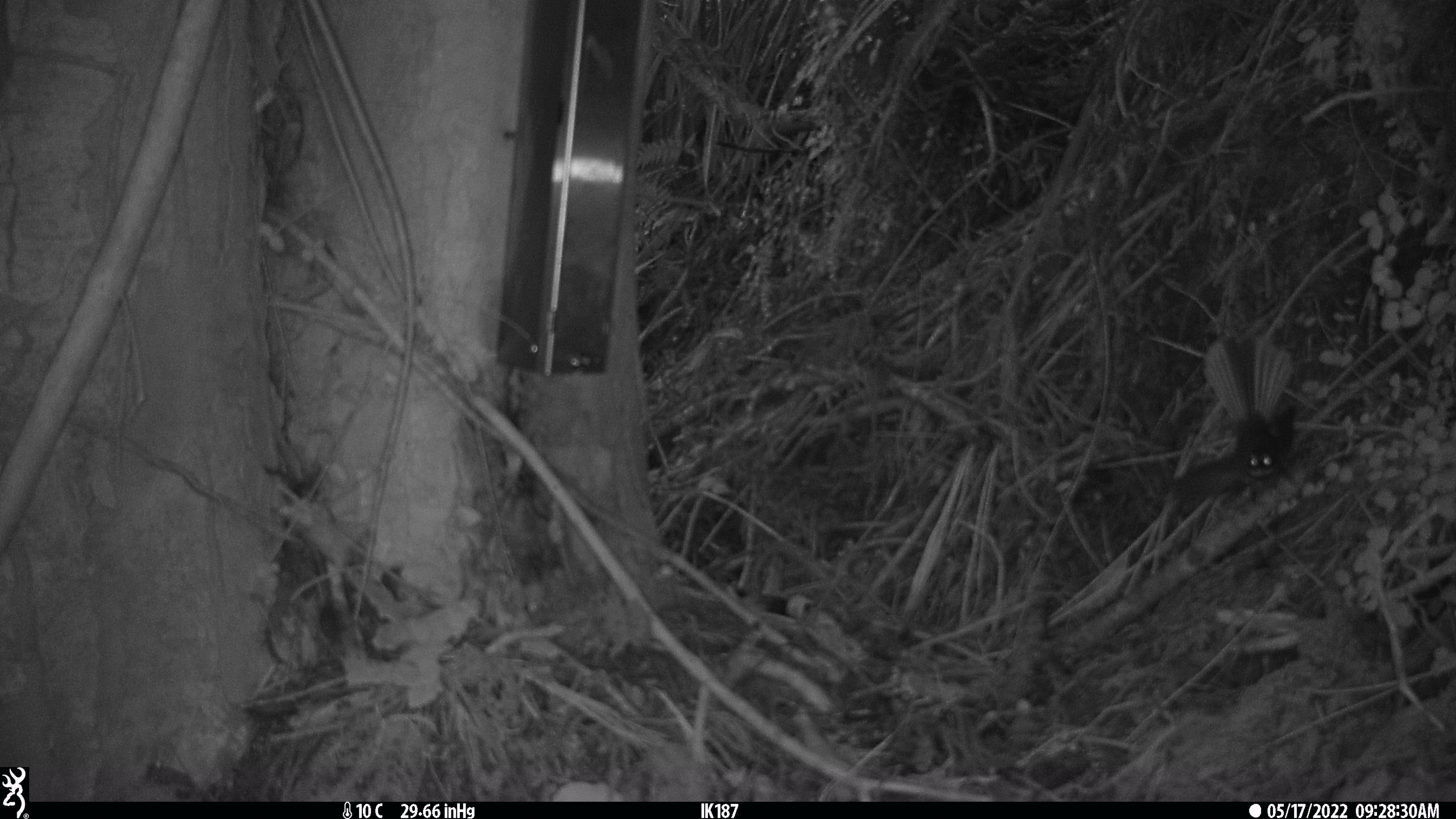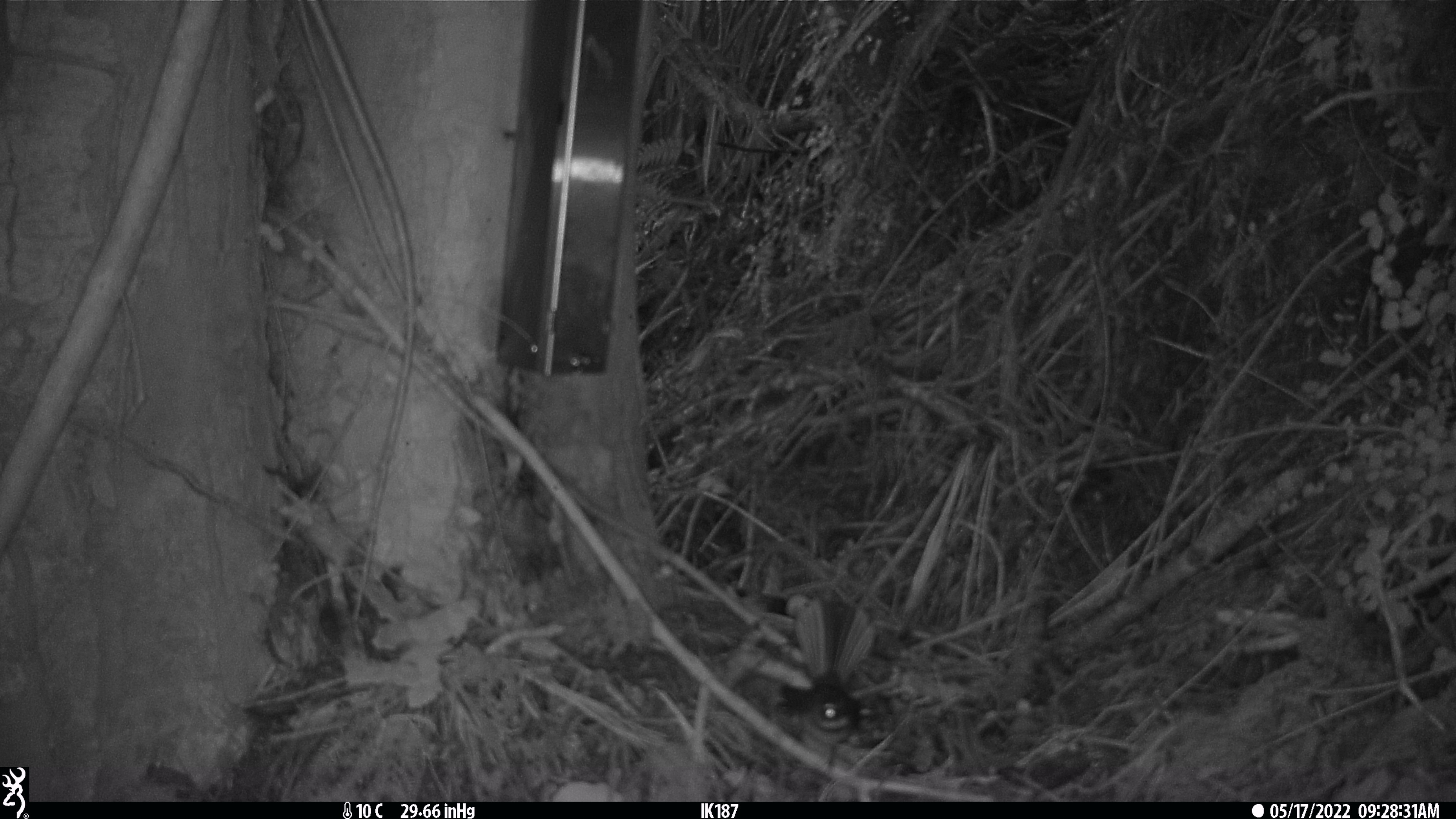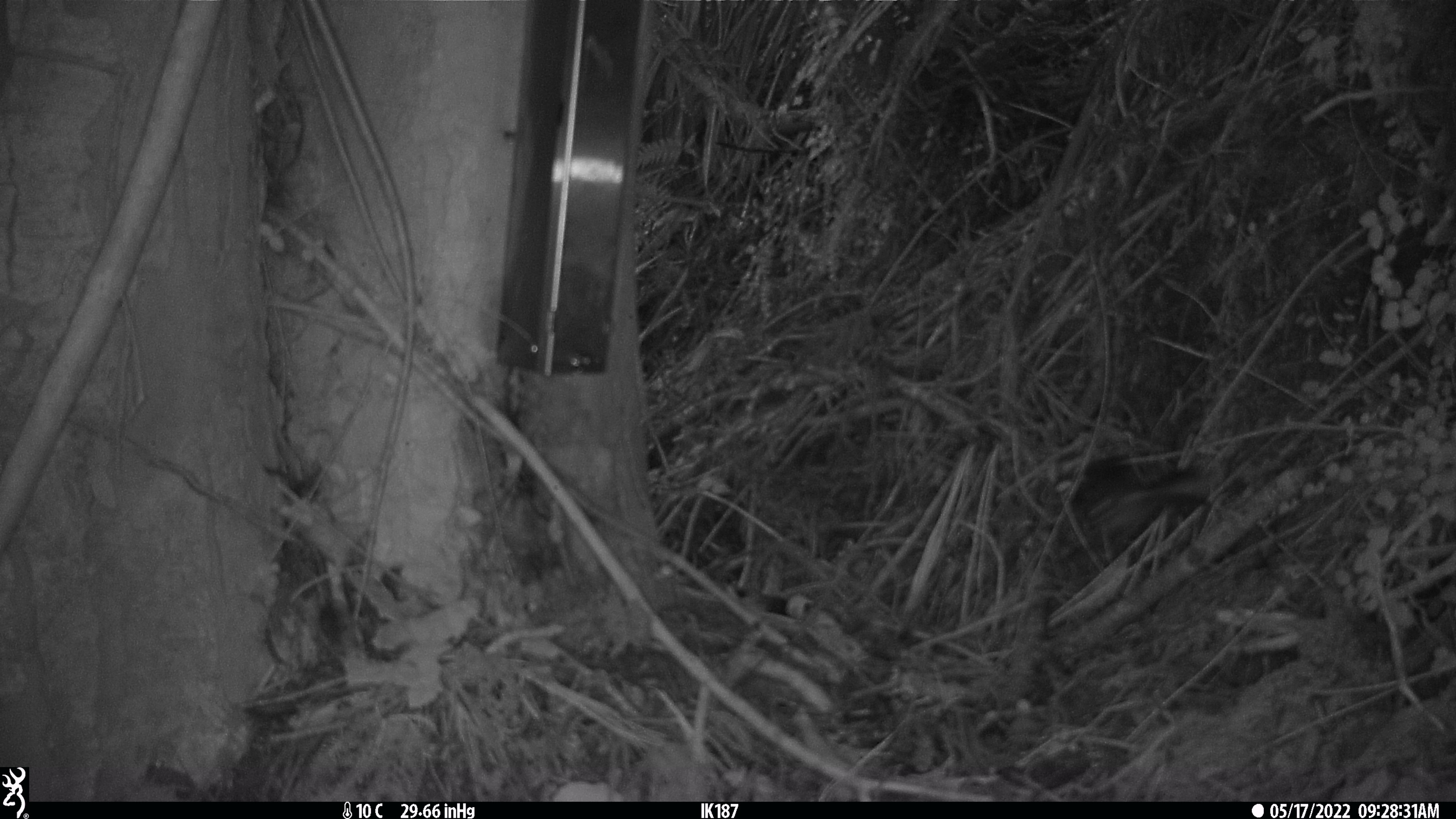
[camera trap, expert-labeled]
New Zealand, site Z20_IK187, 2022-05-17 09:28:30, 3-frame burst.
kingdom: Animalia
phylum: Chordata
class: Aves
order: Passeriformes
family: Rhipiduridae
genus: Rhipidura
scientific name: Rhipidura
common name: fantails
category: fantail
Fantail (fantails) (Rhipidura).